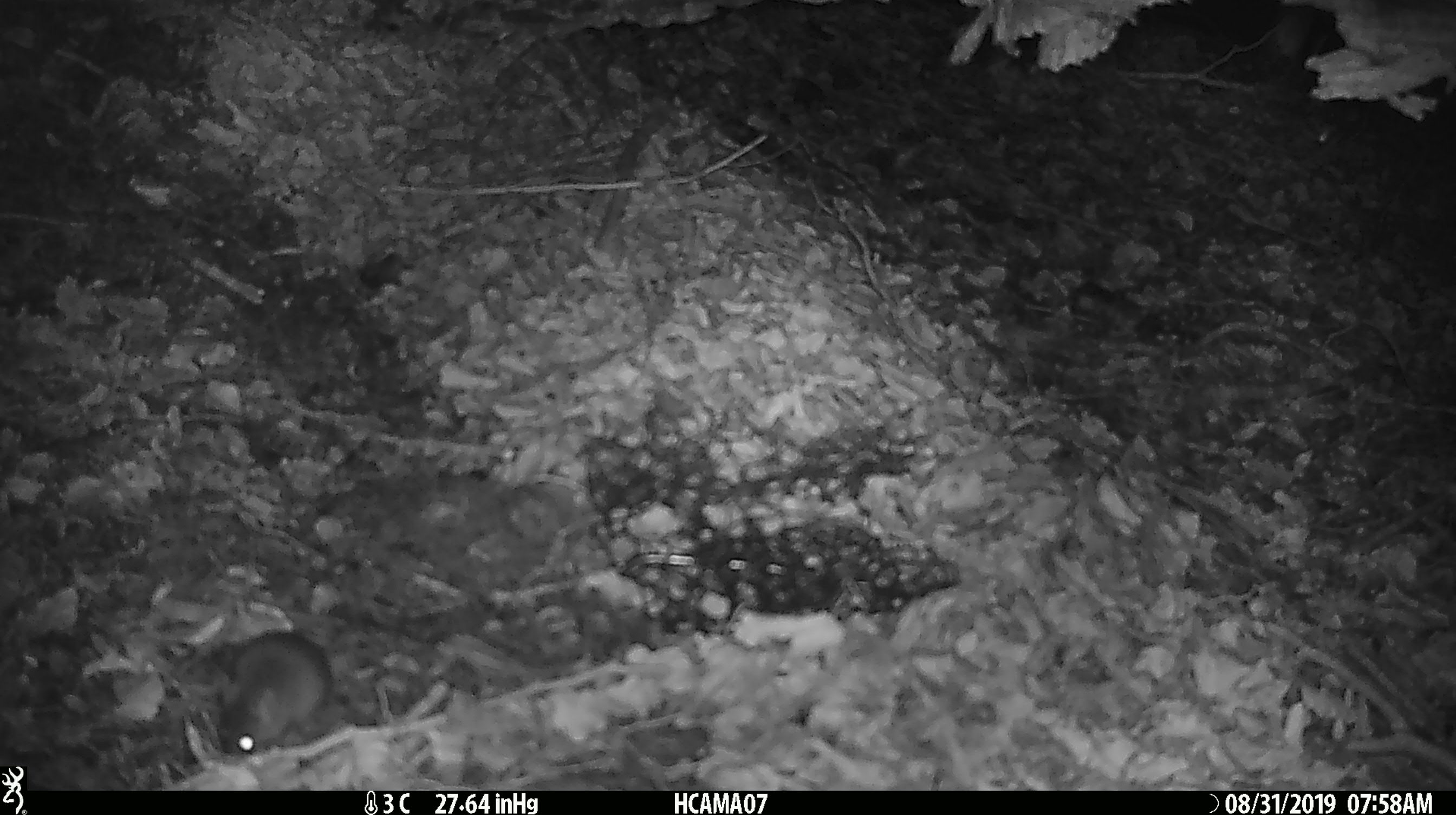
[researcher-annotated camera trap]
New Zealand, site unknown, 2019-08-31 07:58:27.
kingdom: Animalia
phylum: Chordata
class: Mammalia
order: Rodentia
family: Muridae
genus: Mus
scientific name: Mus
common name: mouse